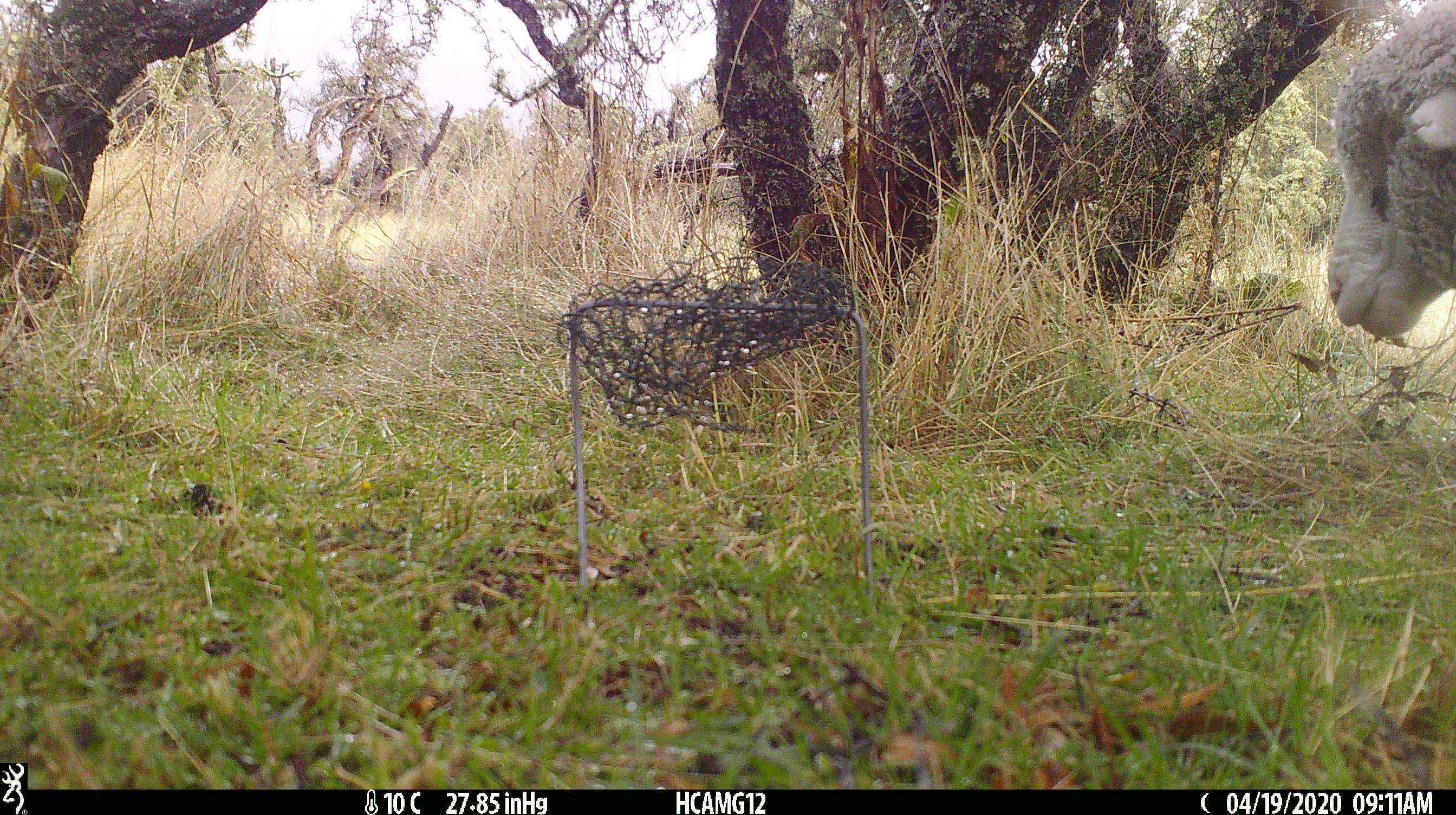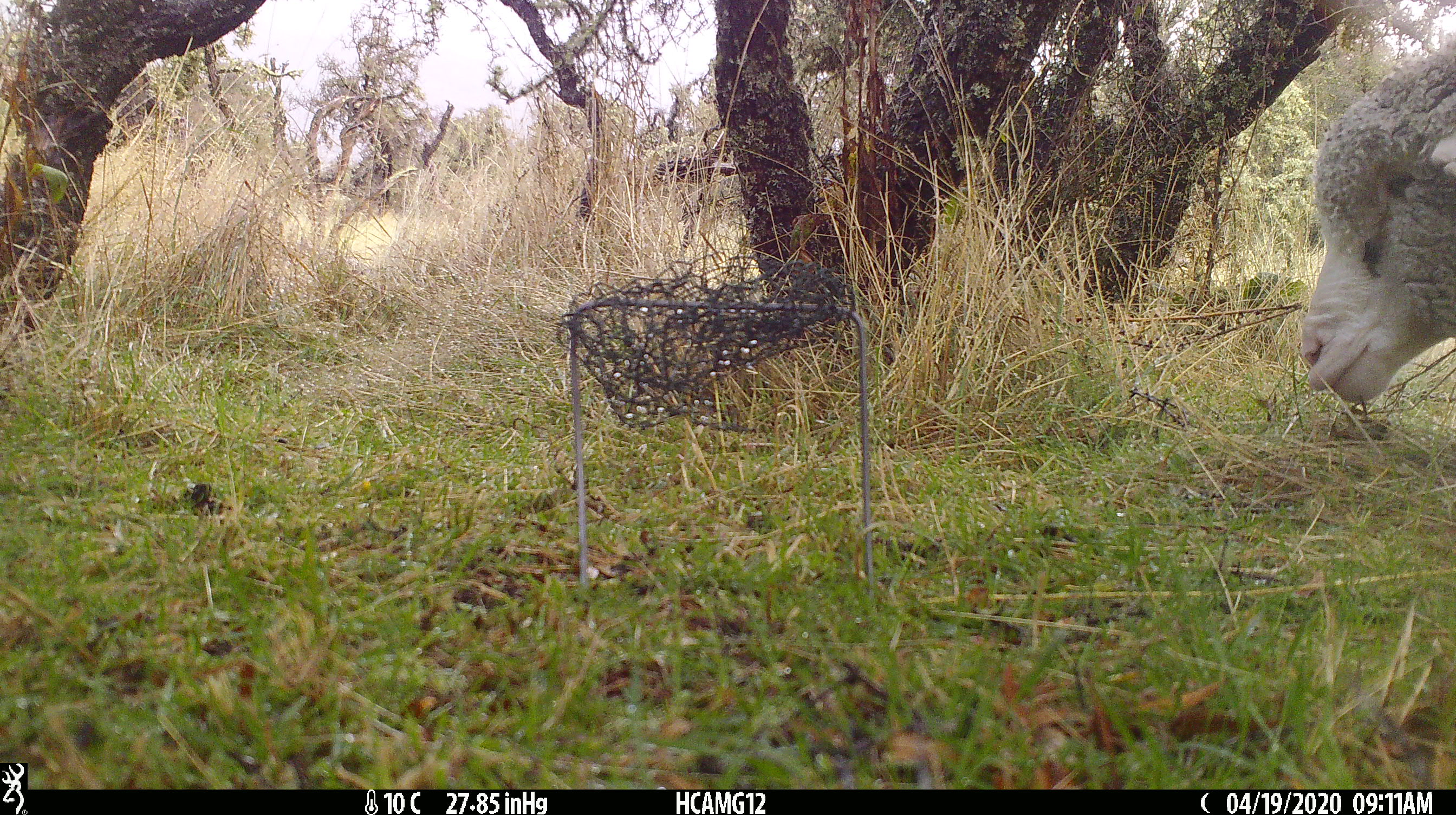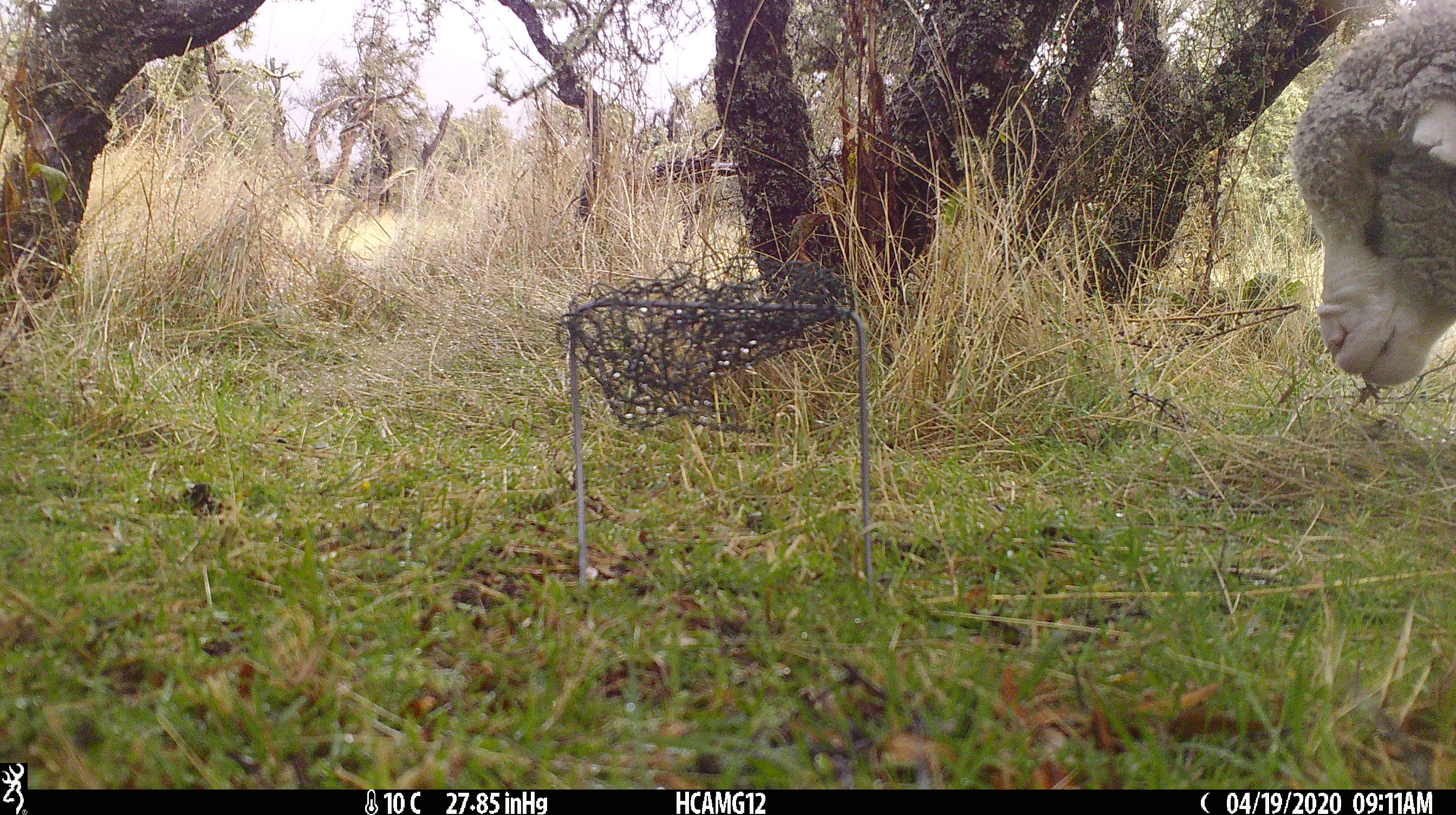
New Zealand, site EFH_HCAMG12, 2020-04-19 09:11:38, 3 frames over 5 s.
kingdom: Animalia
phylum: Chordata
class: Mammalia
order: Artiodactyla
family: Bovidae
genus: Ovis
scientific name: Ovis aries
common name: domestic sheep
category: sheep